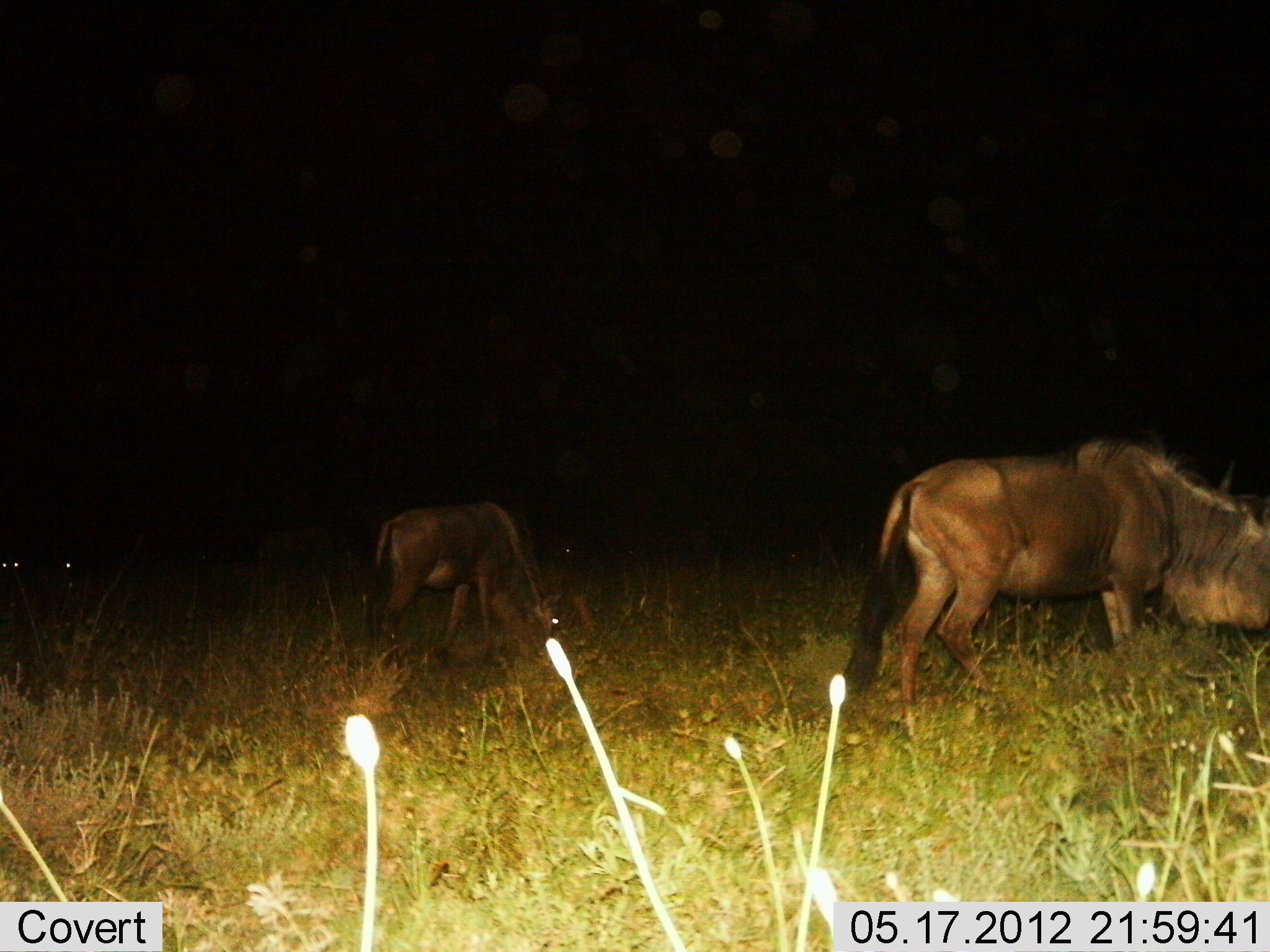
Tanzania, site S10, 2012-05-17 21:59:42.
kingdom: Animalia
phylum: Chordata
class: Mammalia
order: Artiodactyla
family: Bovidae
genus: Connochaetes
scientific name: Connochaetes taurinus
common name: blue wildebeest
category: wildebeest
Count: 2.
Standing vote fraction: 20%.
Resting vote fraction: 0%.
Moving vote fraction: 0%.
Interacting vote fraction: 0%.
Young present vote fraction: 0%.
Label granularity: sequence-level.